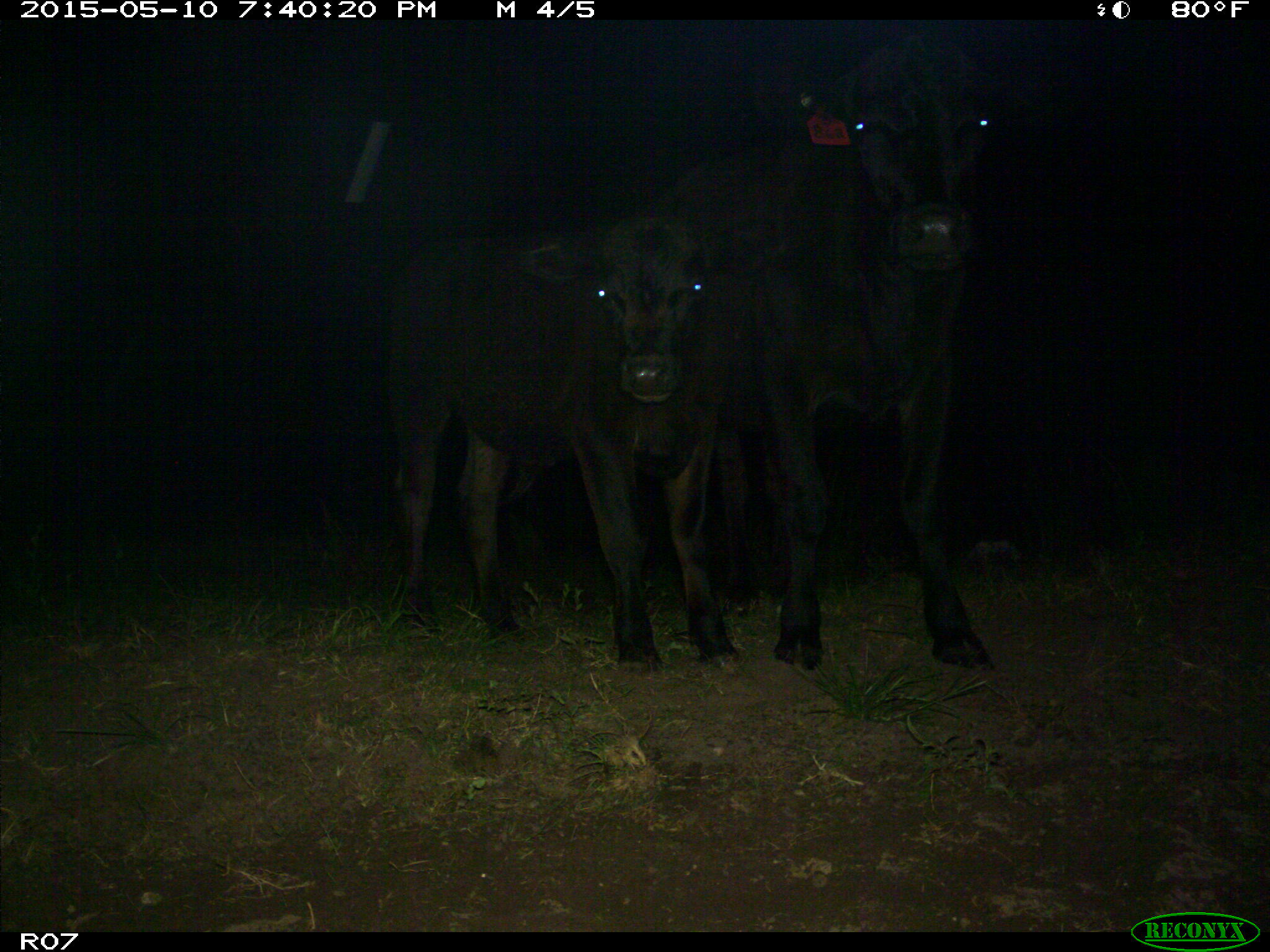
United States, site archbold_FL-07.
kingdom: Animalia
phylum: Chordata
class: Mammalia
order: Artiodactyla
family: Bovidae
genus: Bos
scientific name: Bos taurus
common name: domestic cow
Bos taurus (domestic cow).